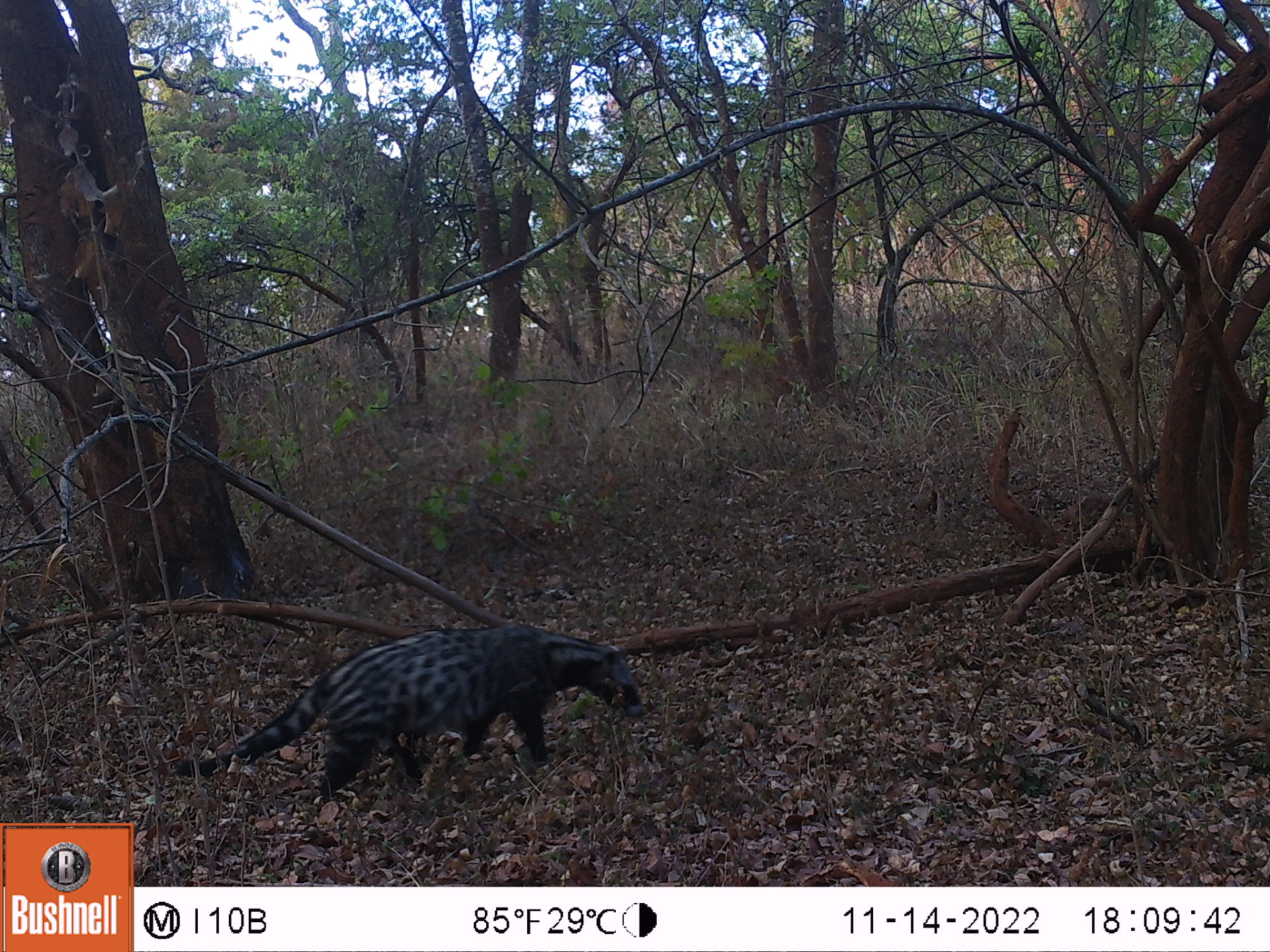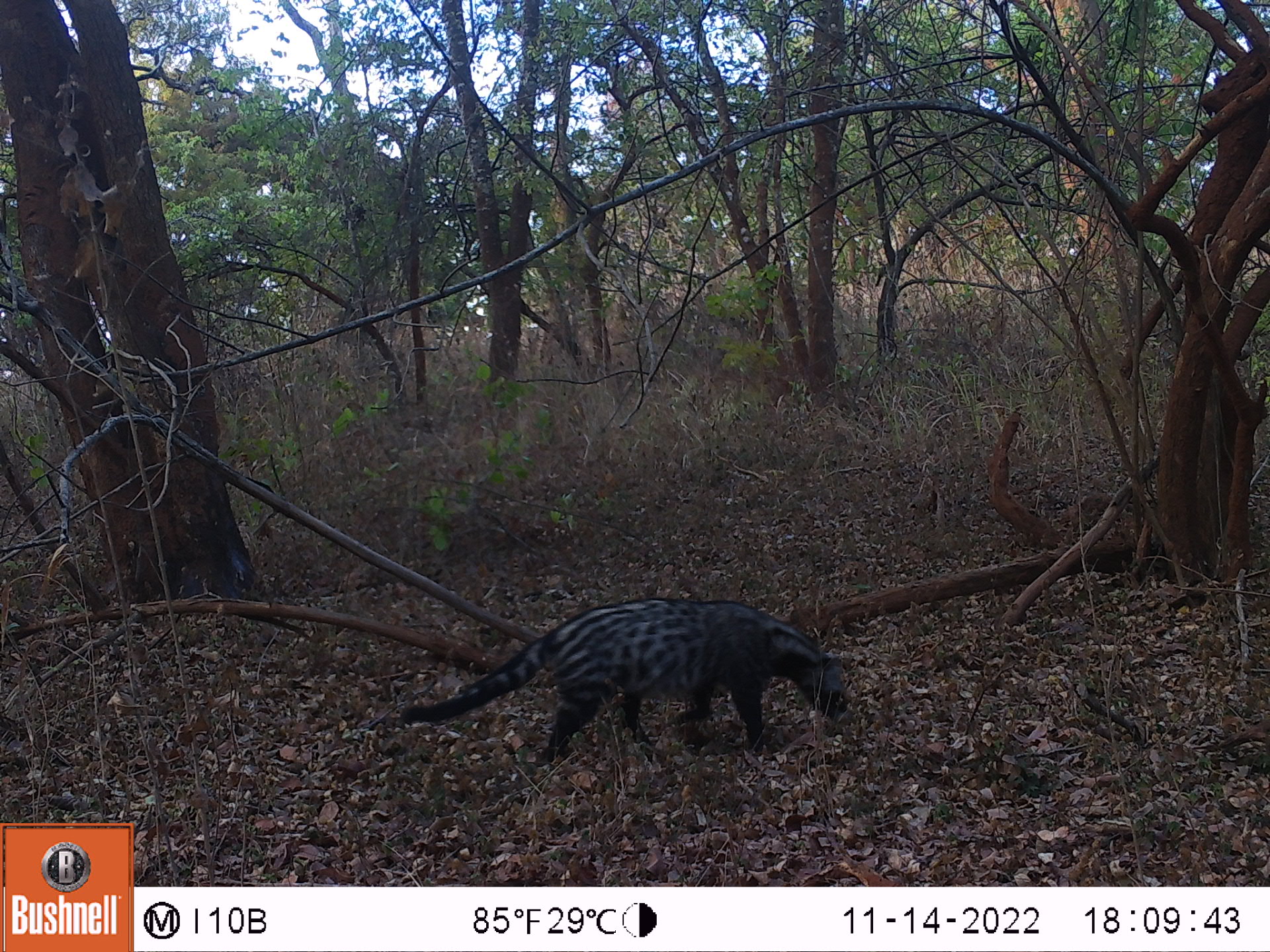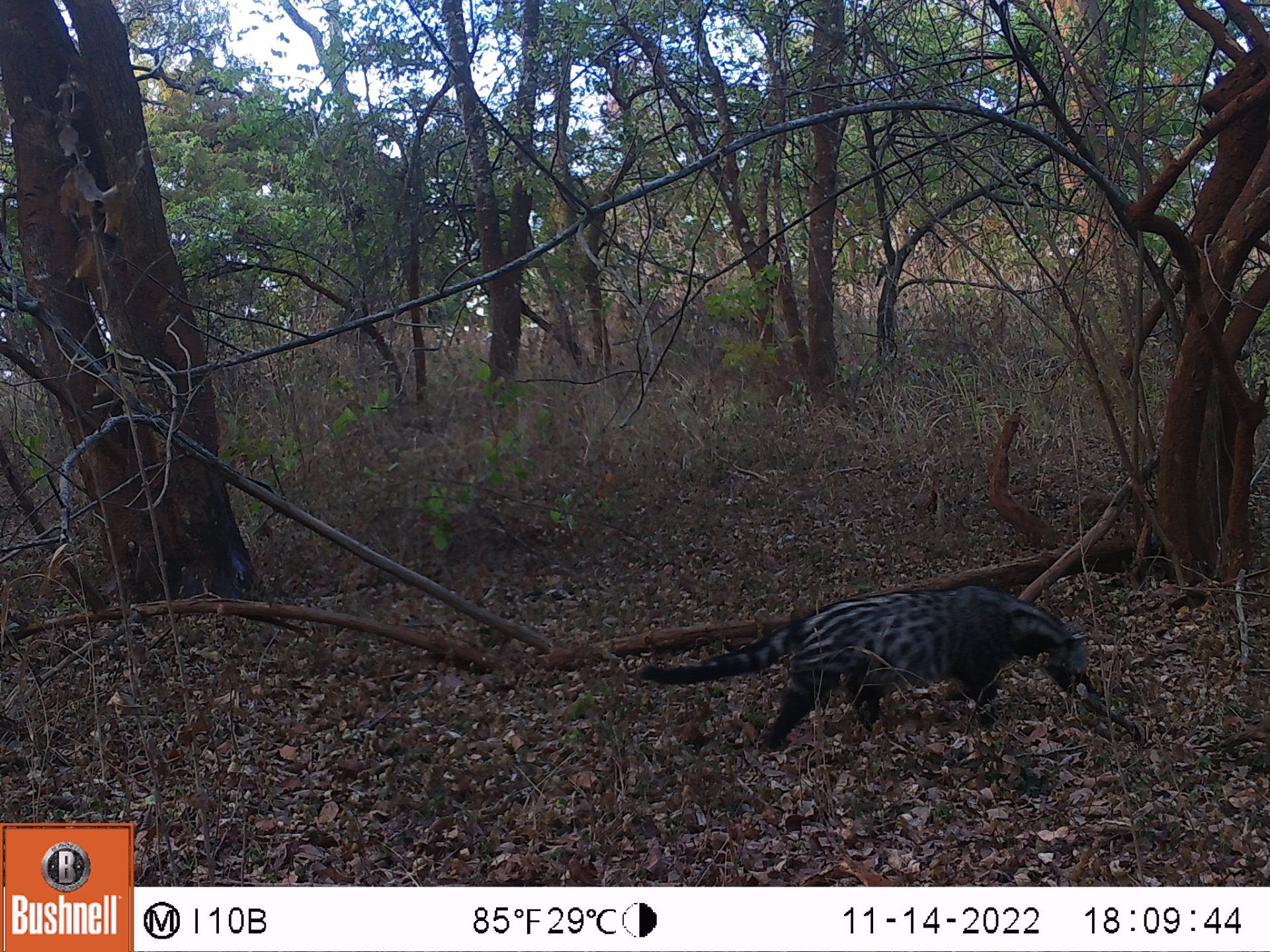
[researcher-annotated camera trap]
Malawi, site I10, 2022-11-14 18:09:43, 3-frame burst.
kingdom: Animalia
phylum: Chordata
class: Mammalia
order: Carnivora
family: Viverridae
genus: Civettictis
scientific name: Civettictis civetta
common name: african civet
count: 1